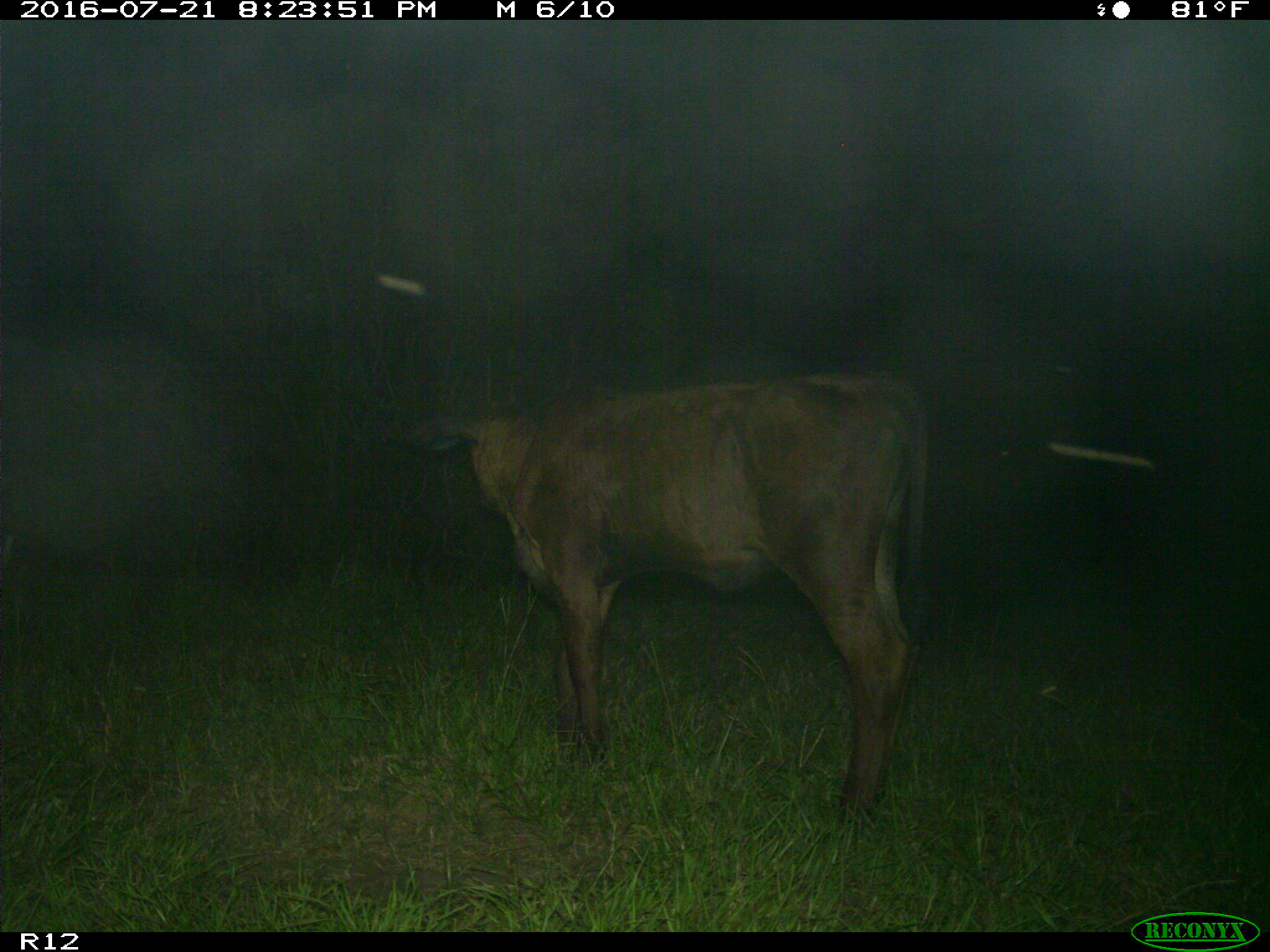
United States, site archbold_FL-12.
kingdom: Animalia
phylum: Chordata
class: Mammalia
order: Artiodactyla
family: Bovidae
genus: Bos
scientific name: Bos taurus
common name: domestic cow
Bos taurus (domestic cow).